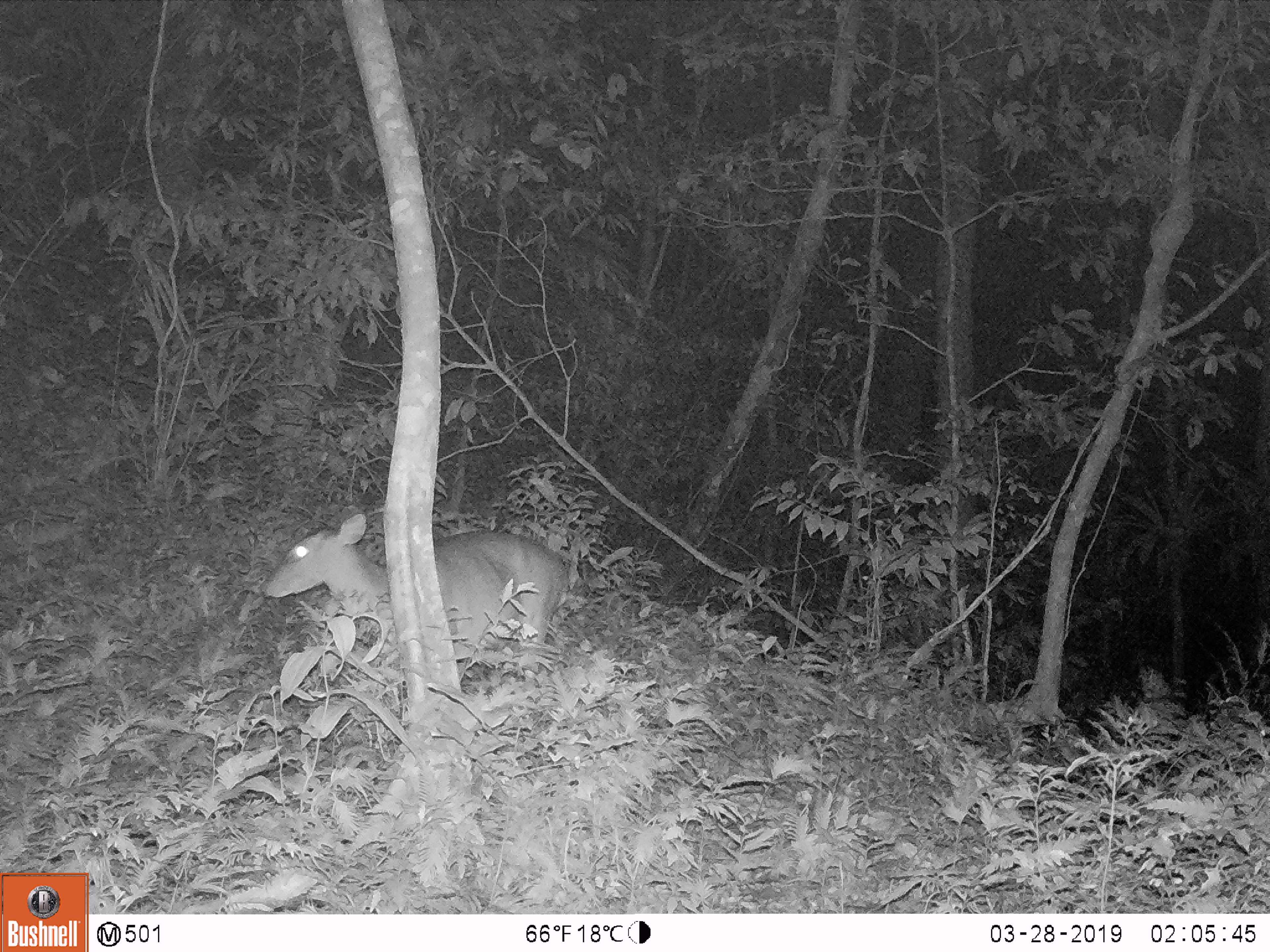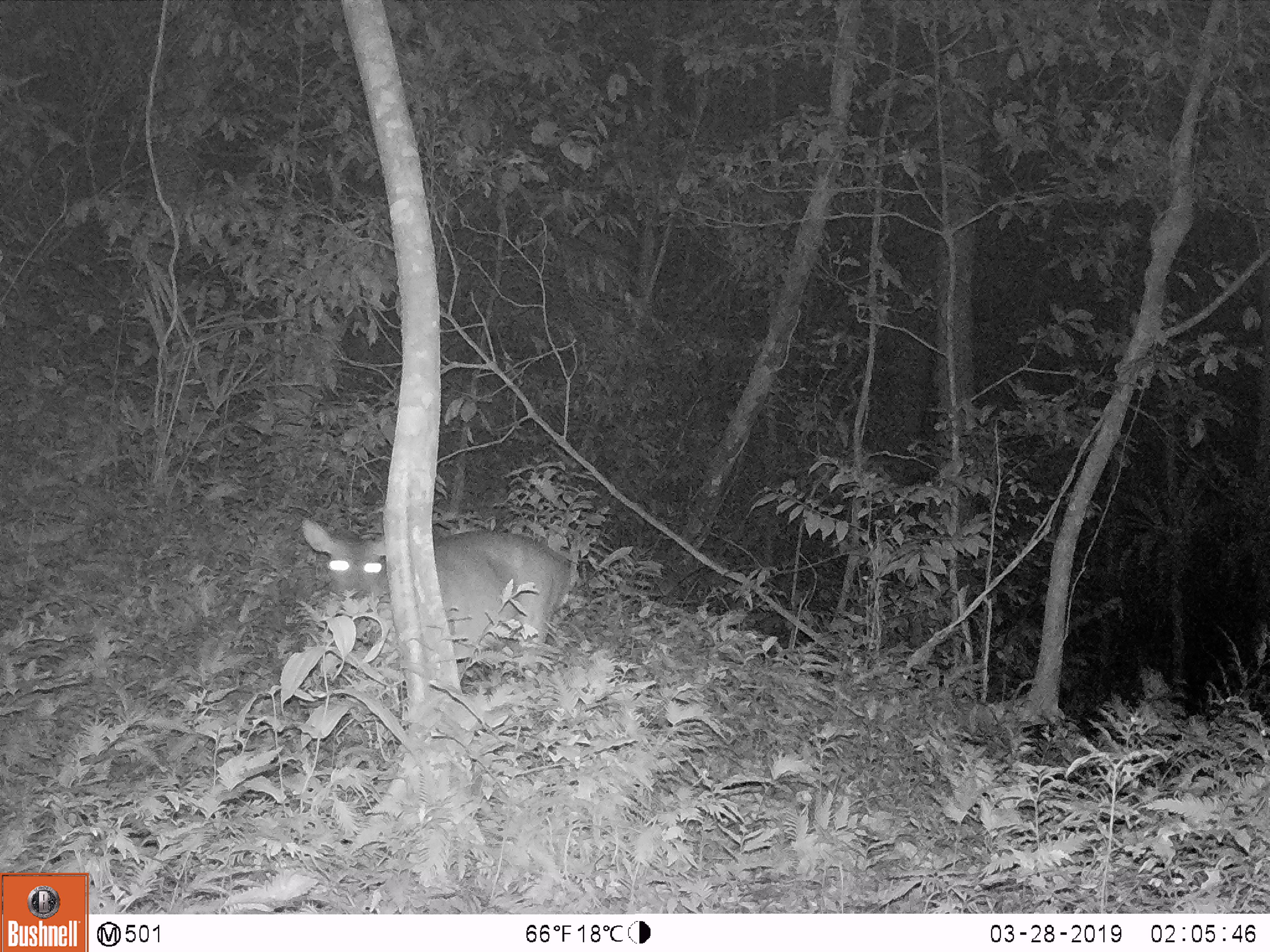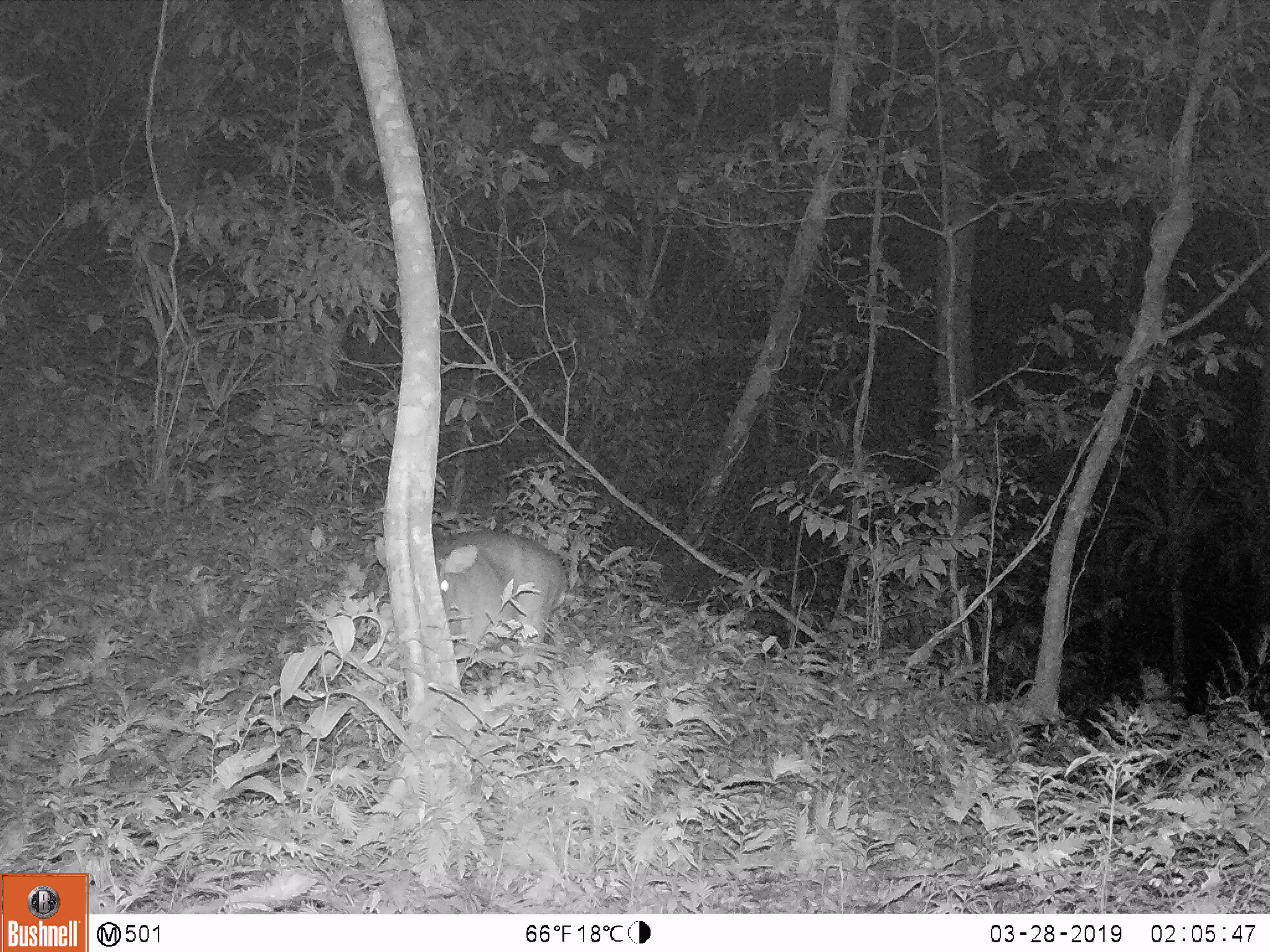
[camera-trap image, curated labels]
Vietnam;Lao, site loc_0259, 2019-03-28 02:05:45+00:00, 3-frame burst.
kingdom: Animalia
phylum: Chordata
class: Mammalia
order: Artiodactyla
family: Cervidae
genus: Muntiacus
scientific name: Muntiacus vuquangensis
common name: large-antlered muntjac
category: large antlered muntjac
Large antlered muntjac (large-antlered muntjac) (Muntiacus vuquangensis). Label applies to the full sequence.